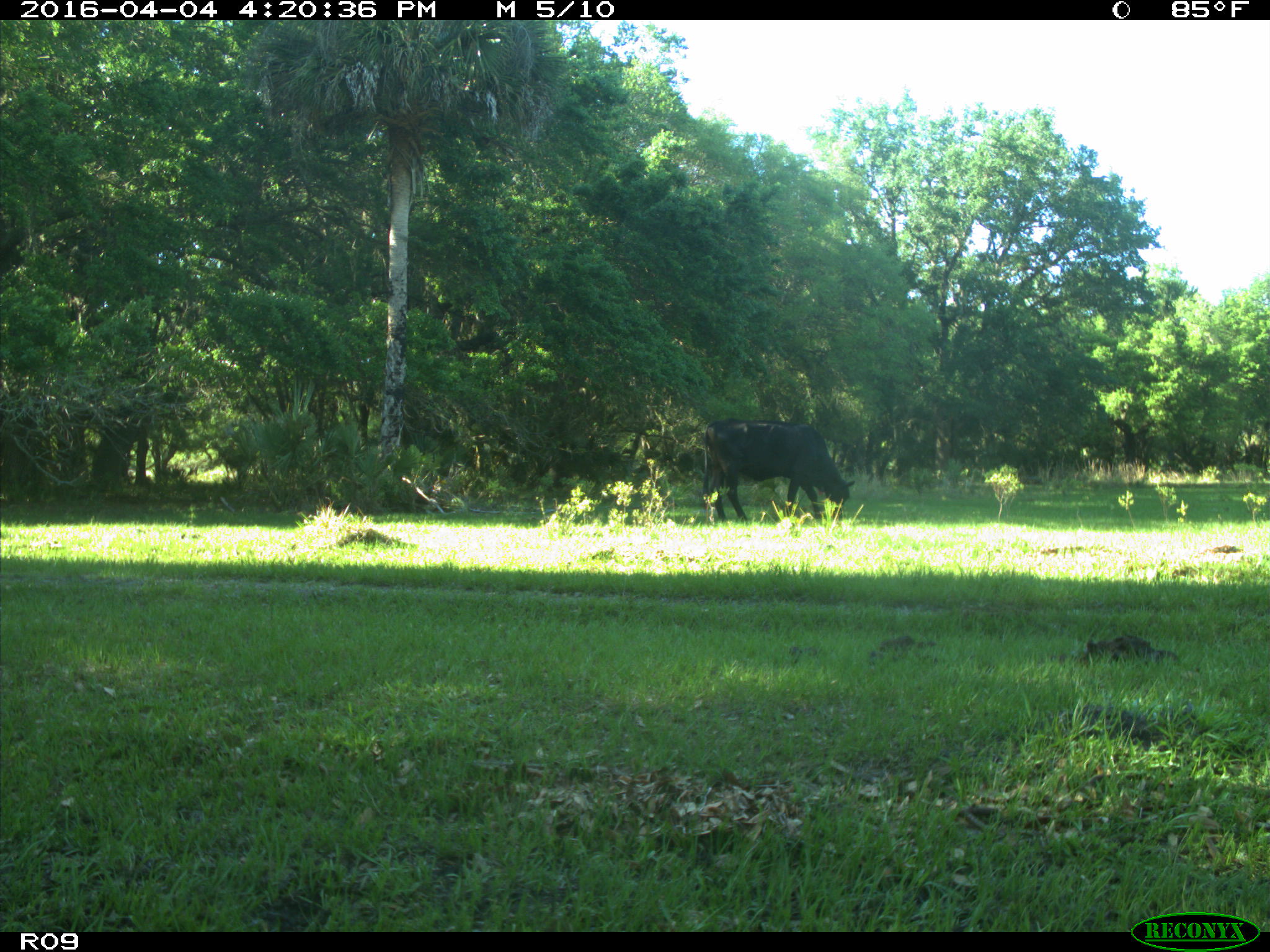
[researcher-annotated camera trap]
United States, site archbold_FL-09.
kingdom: Animalia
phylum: Chordata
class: Mammalia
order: Artiodactyla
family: Bovidae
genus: Bos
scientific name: Bos taurus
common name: domestic cow